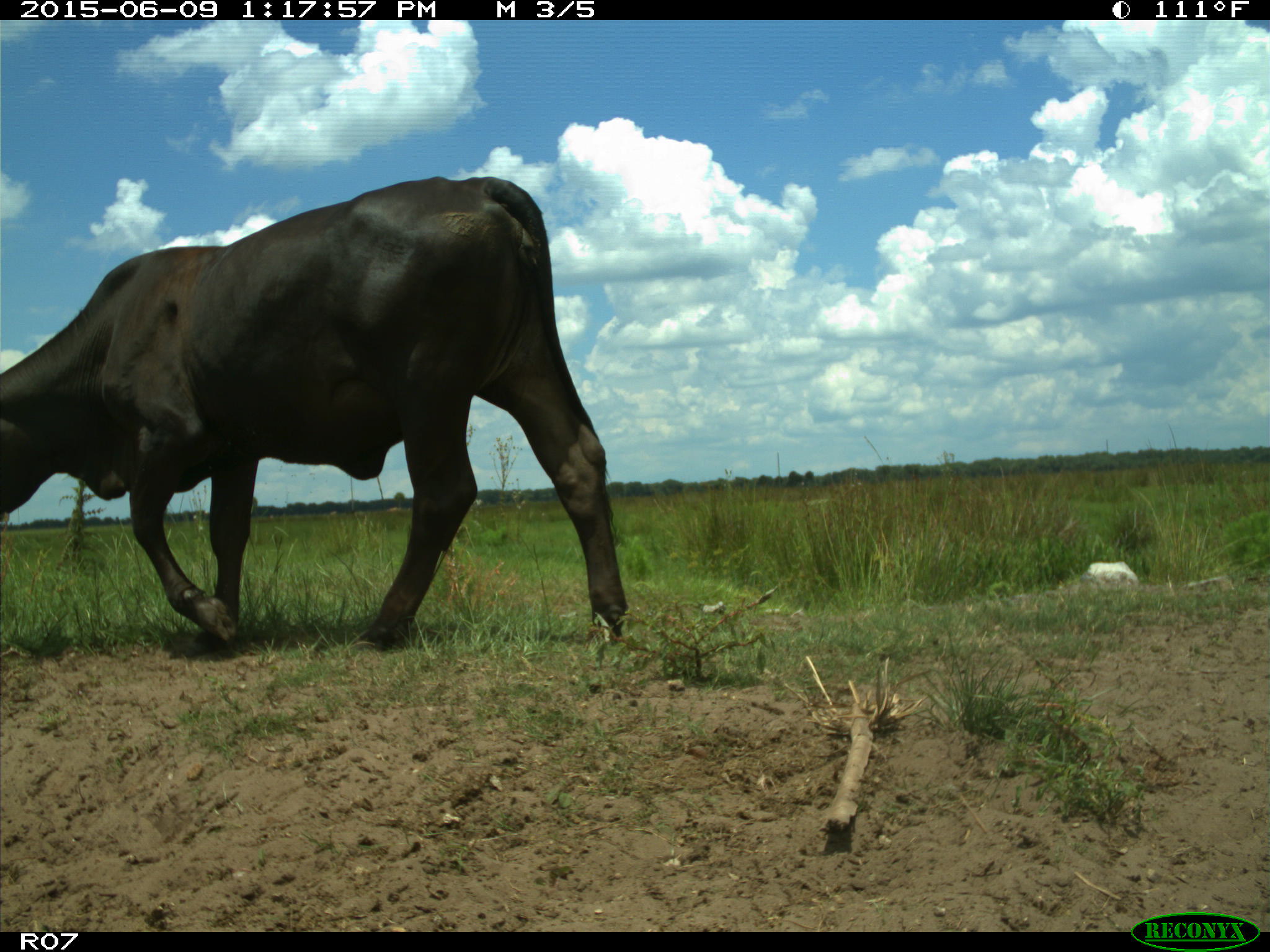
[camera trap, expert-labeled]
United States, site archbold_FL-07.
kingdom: Animalia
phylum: Chordata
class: Mammalia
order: Artiodactyla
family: Bovidae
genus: Bos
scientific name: Bos taurus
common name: domestic cow